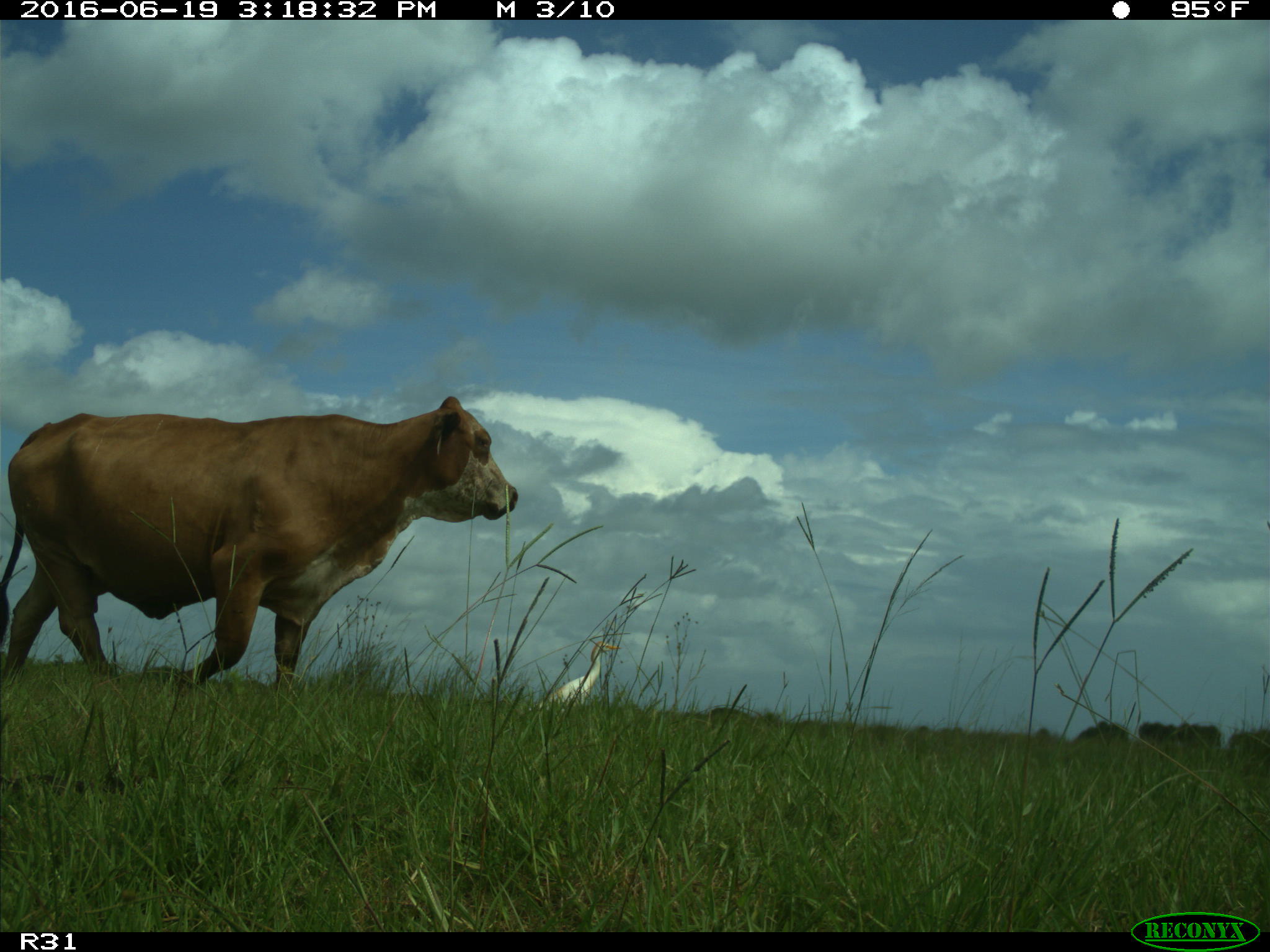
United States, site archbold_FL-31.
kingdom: Animalia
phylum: Chordata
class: Mammalia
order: Artiodactyla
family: Bovidae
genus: Bos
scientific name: Bos taurus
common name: domestic cow